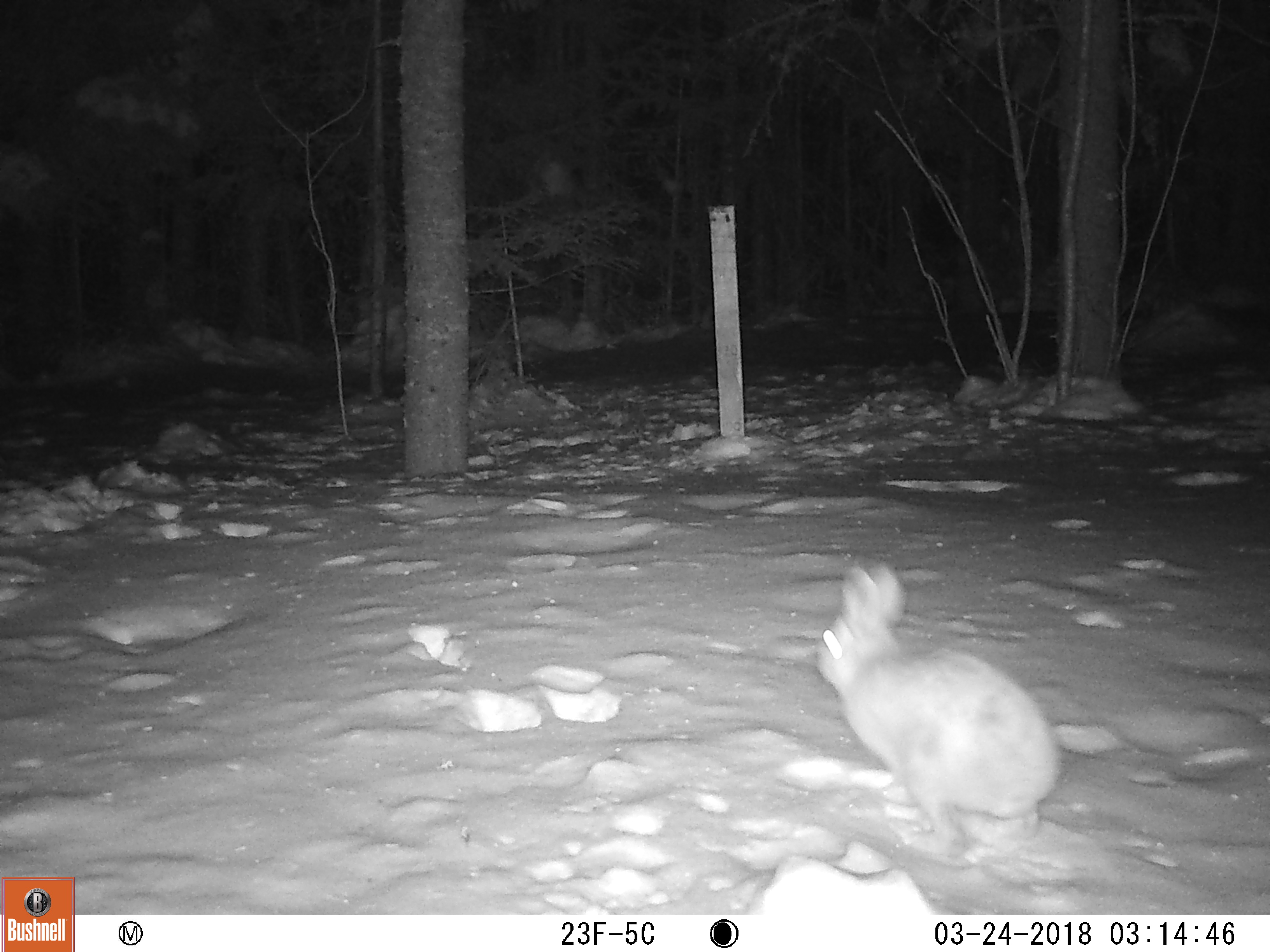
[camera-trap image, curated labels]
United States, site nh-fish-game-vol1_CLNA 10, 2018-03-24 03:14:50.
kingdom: Animalia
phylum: Chordata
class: Mammalia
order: Lagomorpha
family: Leporidae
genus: Lepus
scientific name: Lepus americanus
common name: snowshoe hare